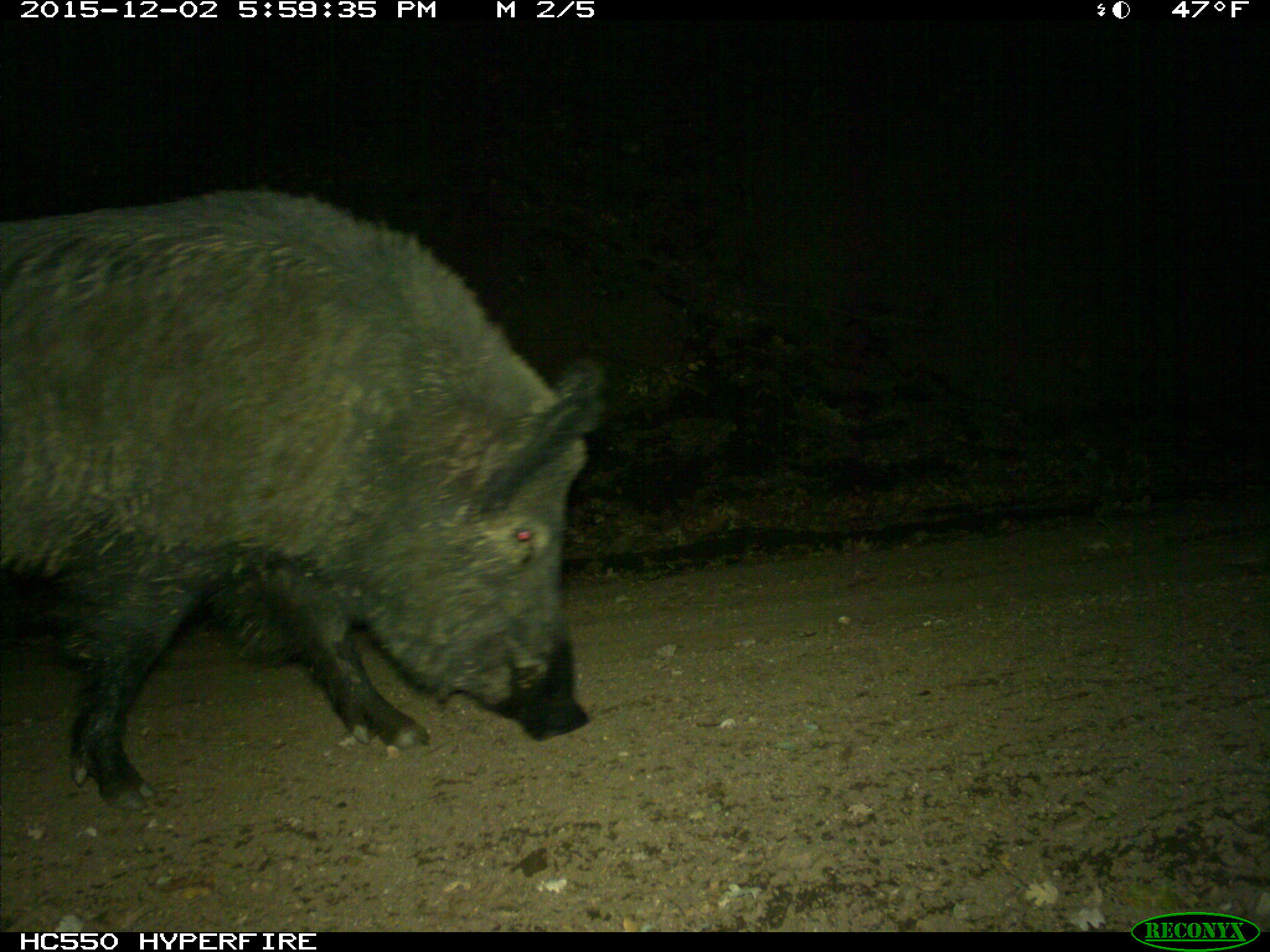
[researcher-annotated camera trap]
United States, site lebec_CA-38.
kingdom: Animalia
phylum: Chordata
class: Mammalia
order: Artiodactyla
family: Suidae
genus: Sus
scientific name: Sus scrofa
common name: wild boar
Sus scrofa (wild boar).